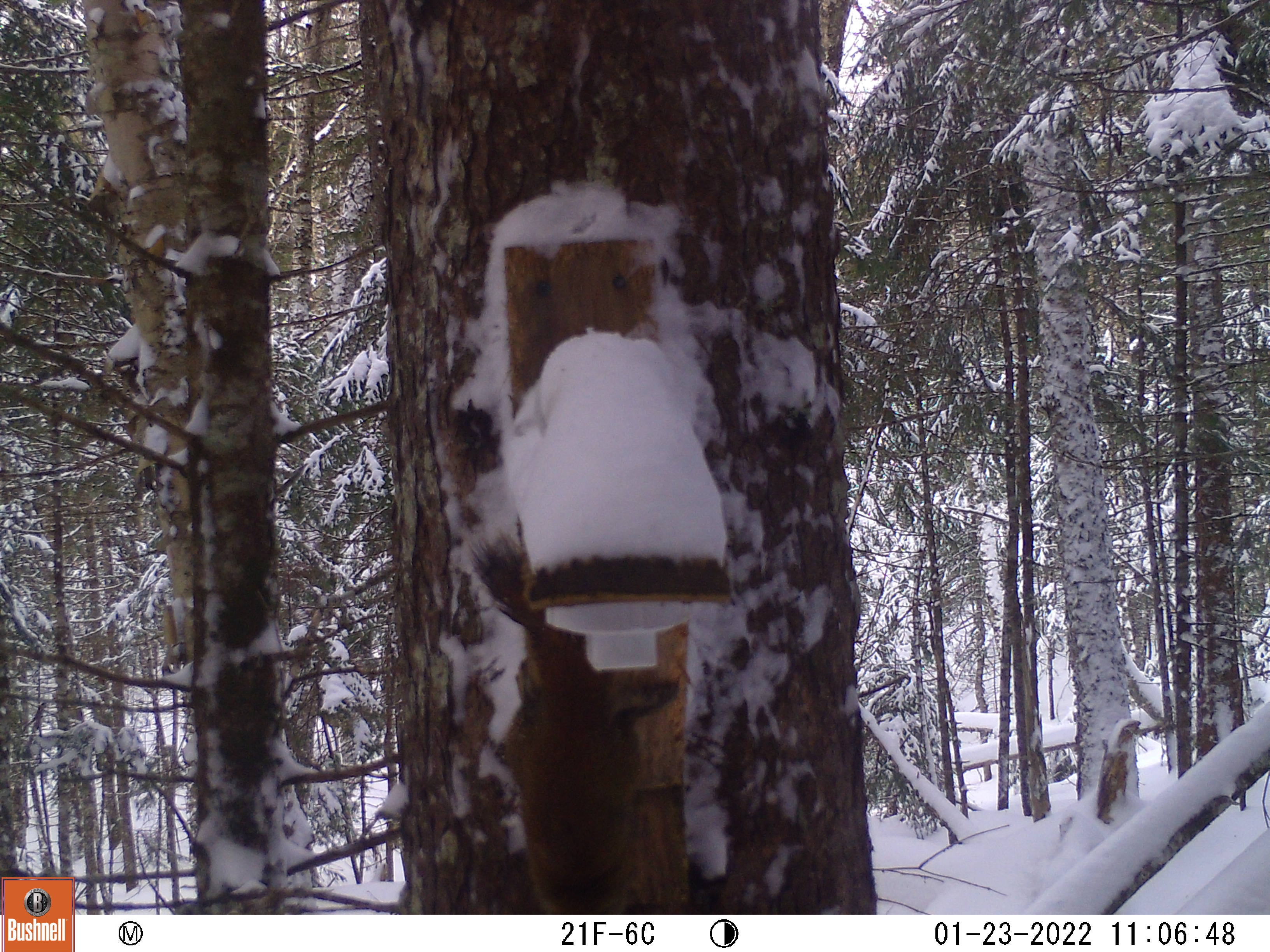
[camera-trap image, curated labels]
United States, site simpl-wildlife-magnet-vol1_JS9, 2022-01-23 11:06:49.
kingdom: Animalia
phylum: Chordata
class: Mammalia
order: Rodentia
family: Sciuridae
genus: Tamiasciurus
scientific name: Tamiasciurus hudsonicus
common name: red squirrel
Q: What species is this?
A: Red squirrel (Tamiasciurus hudsonicus).